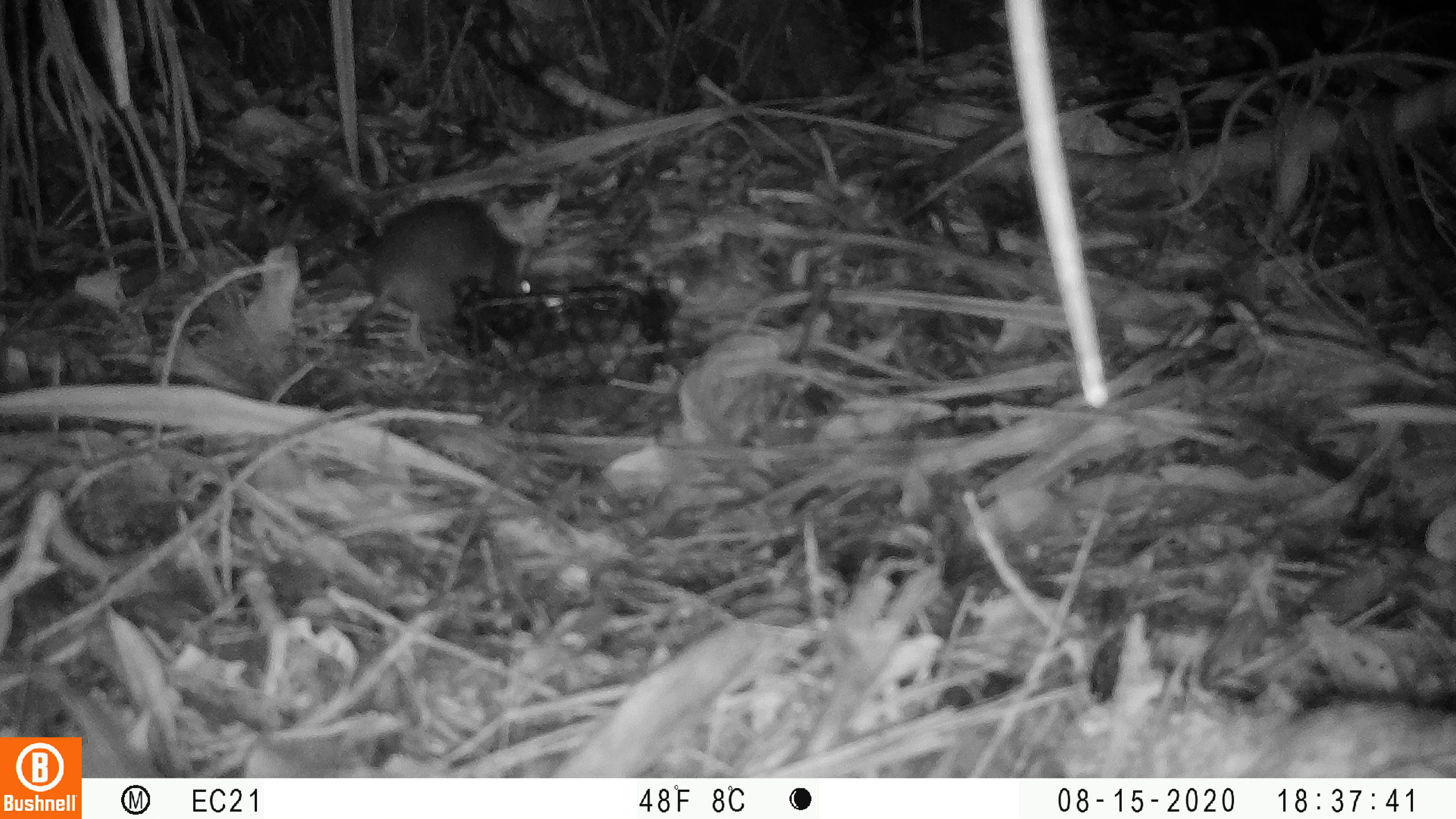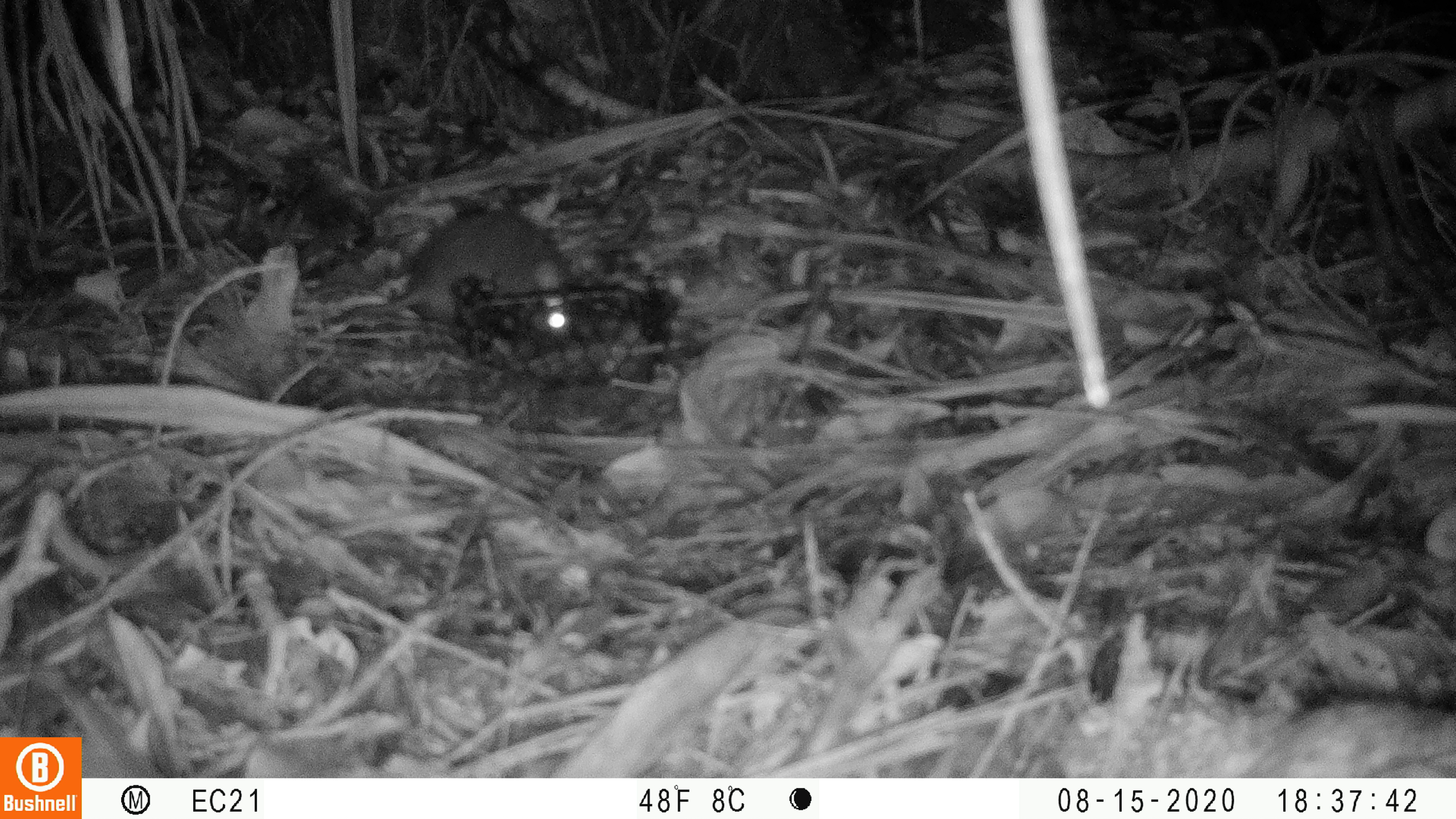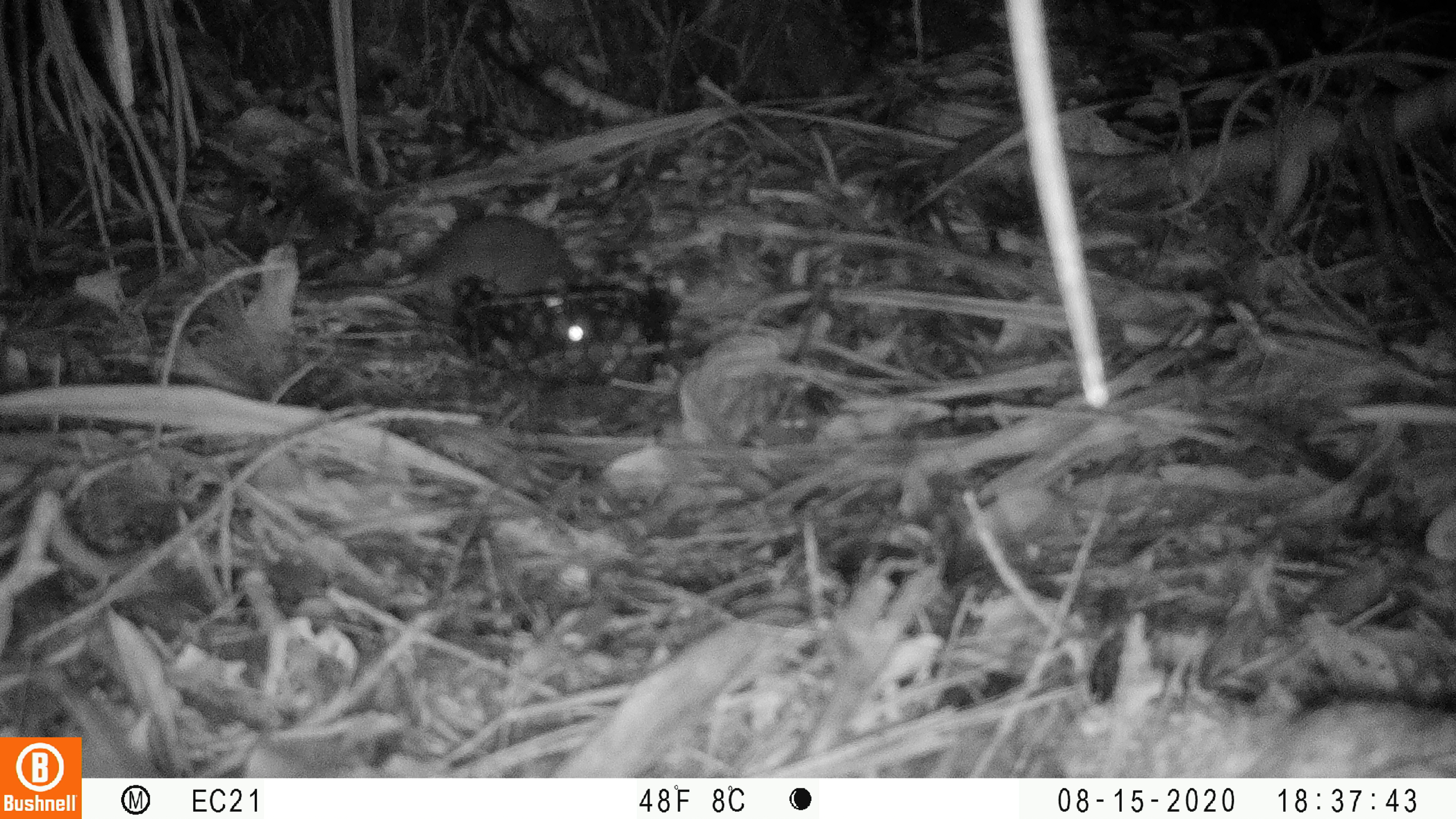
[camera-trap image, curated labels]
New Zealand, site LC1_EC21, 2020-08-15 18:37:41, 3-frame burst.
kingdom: Animalia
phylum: Chordata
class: Mammalia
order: Rodentia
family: Muridae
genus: Rattus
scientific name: Rattus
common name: rat